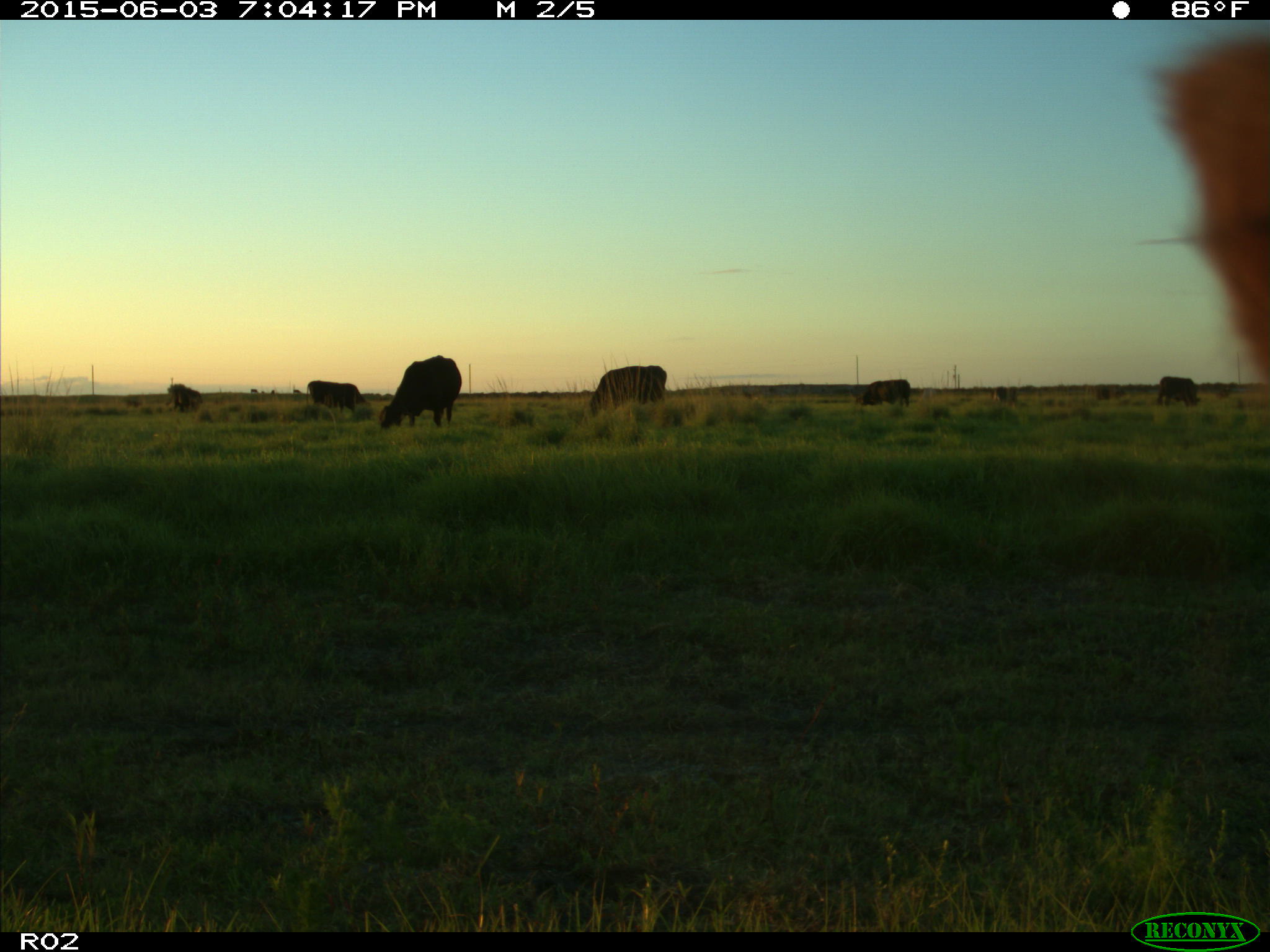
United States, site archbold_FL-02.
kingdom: Animalia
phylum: Chordata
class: Mammalia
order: Artiodactyla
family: Bovidae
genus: Bos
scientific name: Bos taurus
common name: domestic cow